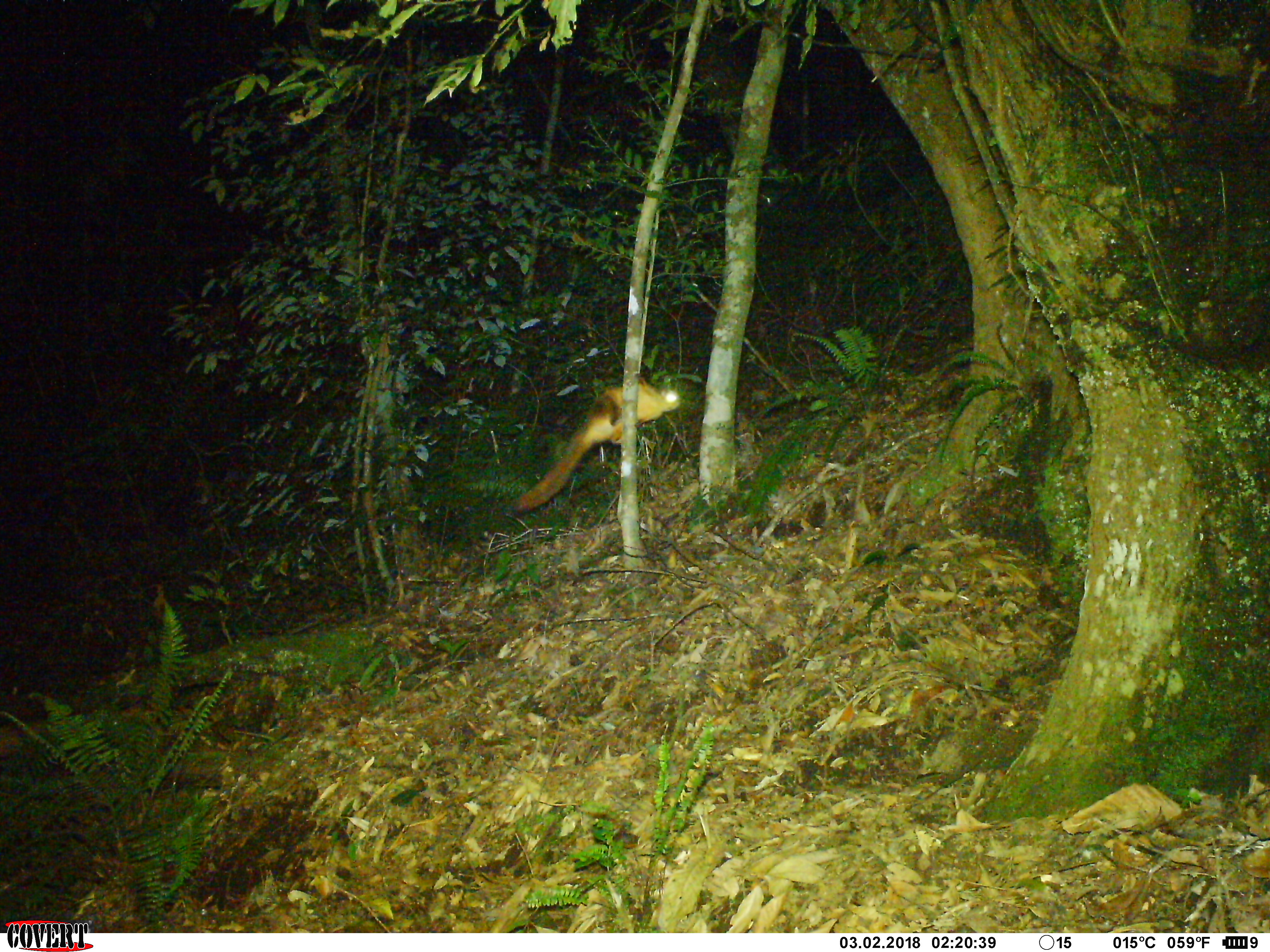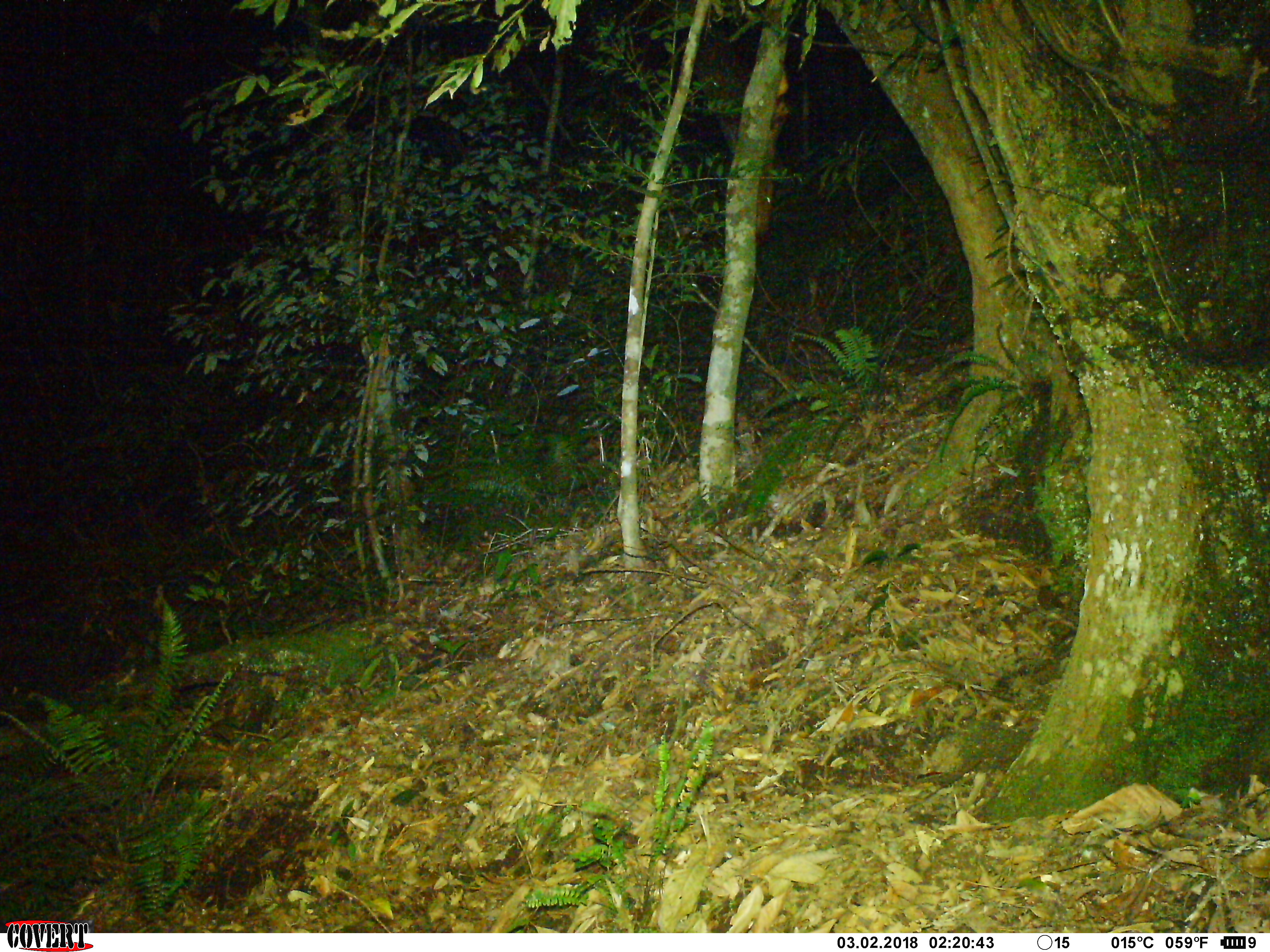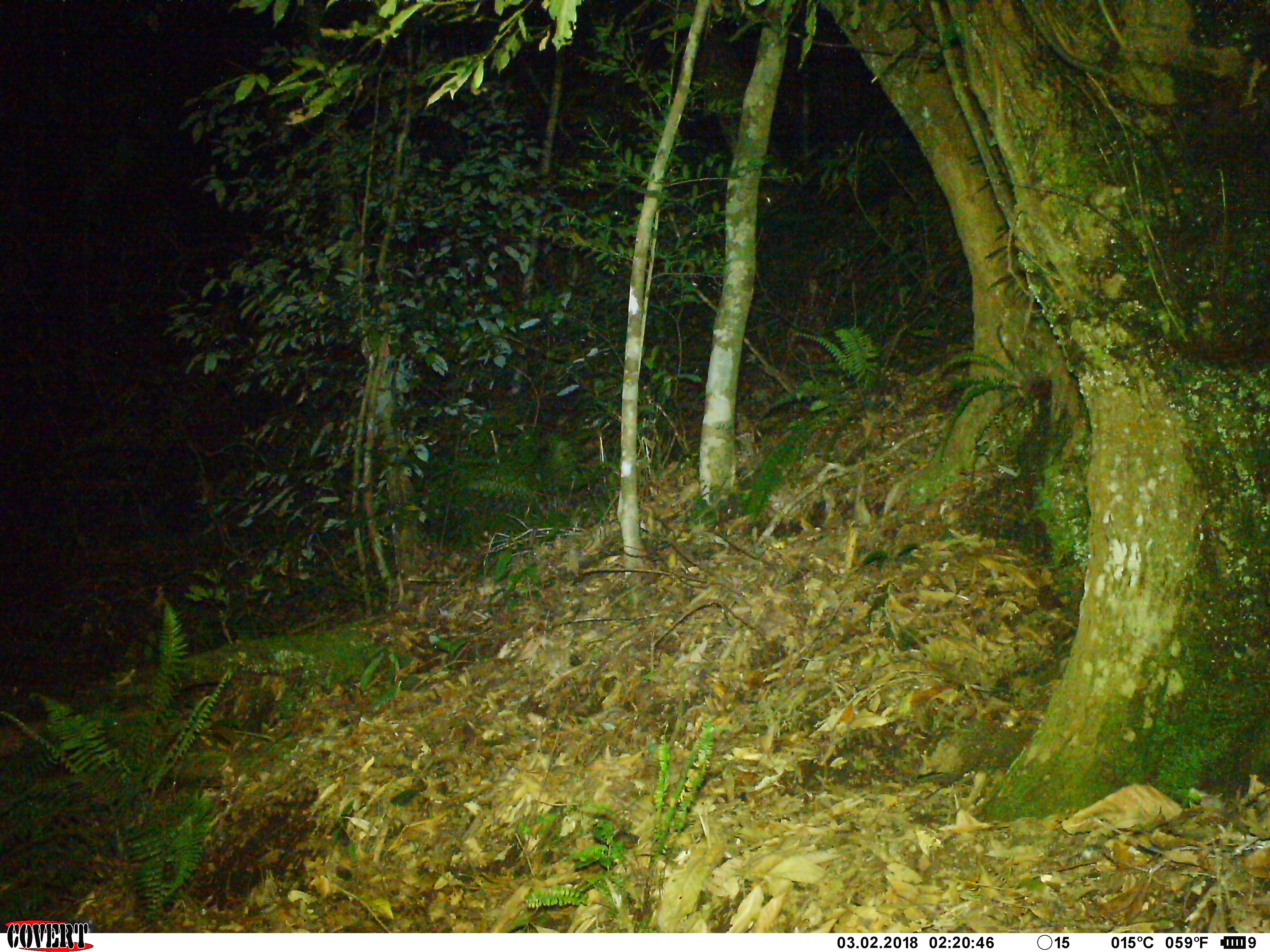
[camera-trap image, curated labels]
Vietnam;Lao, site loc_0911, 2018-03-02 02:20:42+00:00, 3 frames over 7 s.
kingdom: Animalia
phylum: Chordata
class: Mammalia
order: Rodentia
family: Sciuridae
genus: Petaurista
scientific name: Petaurista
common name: giant flying squirrel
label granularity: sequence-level